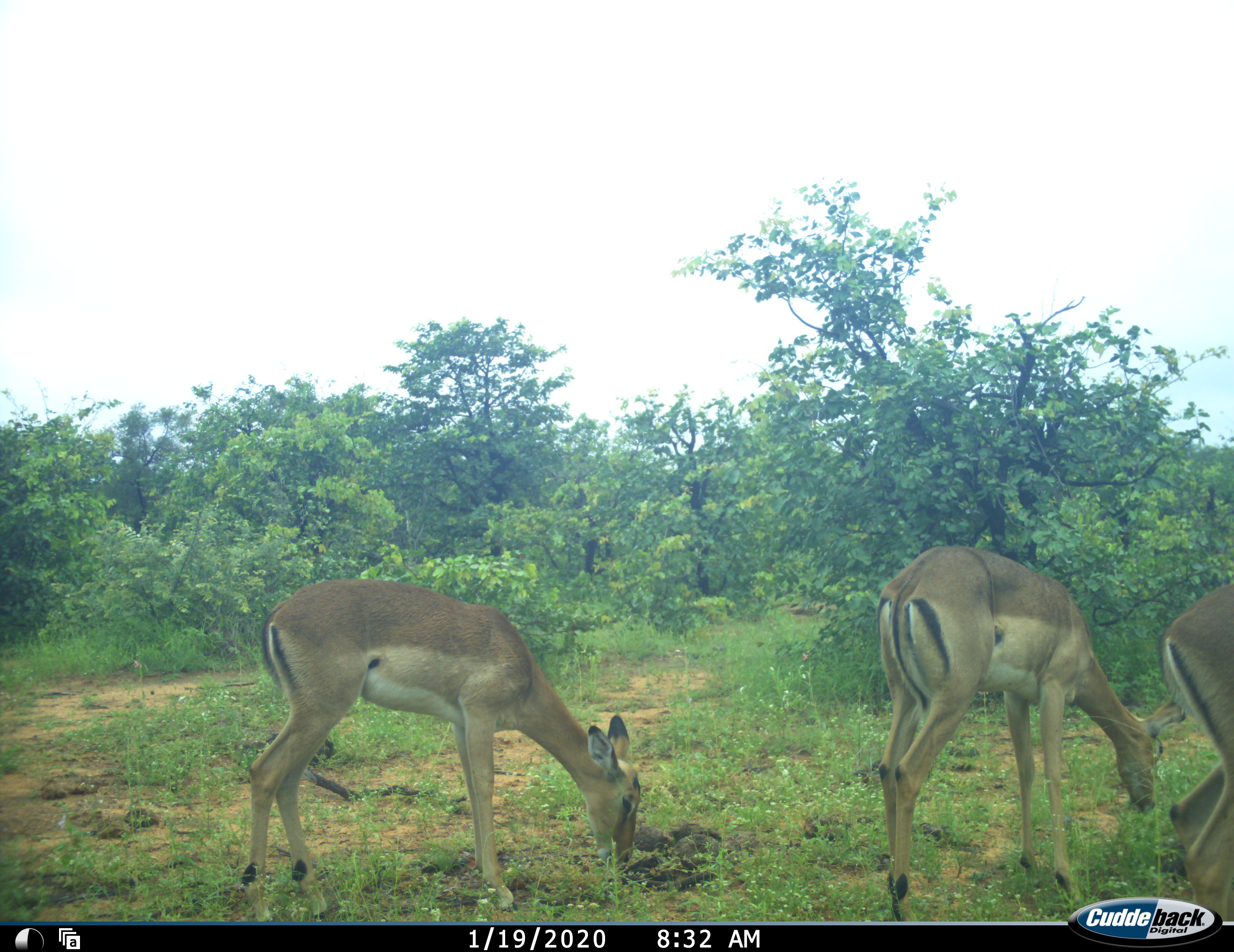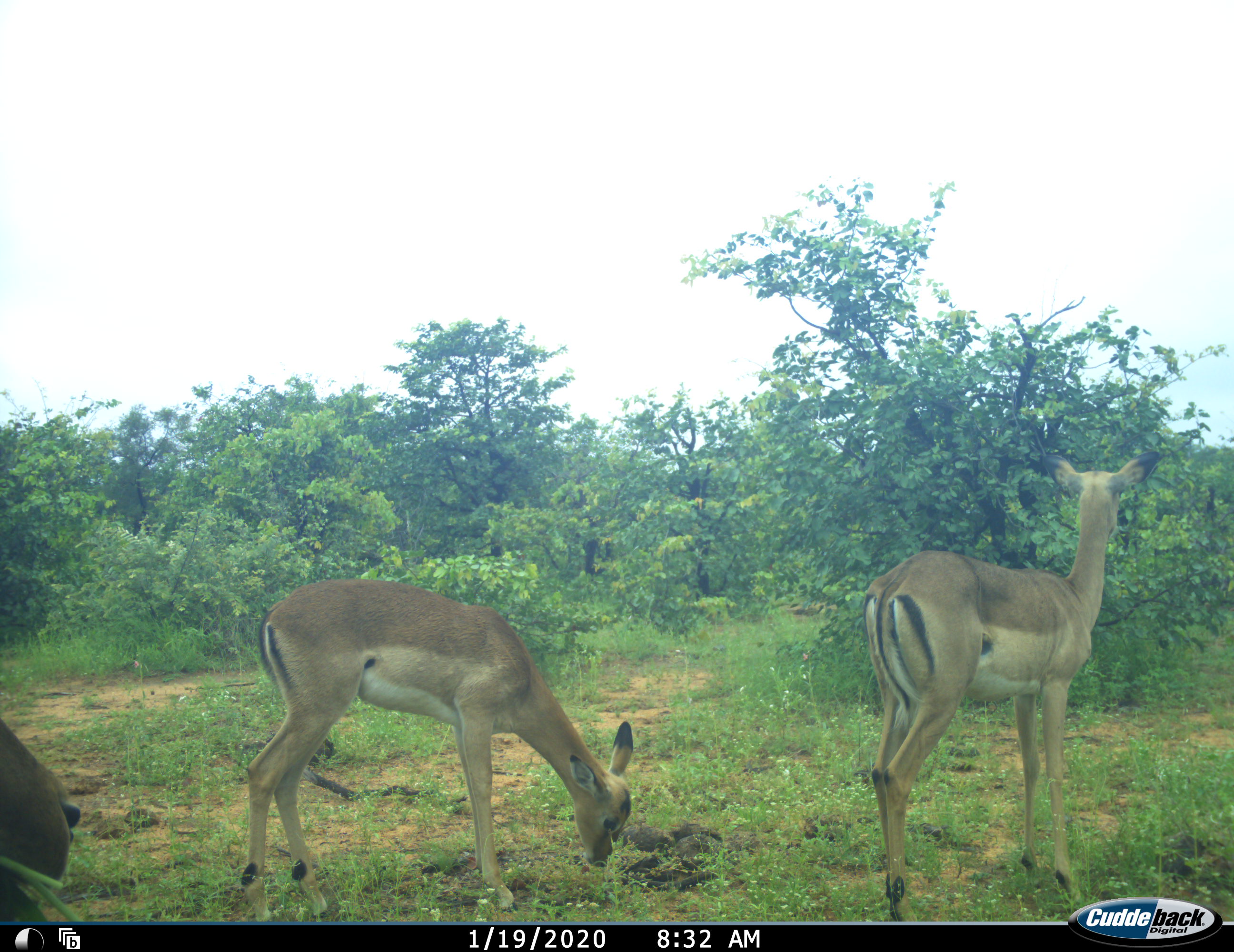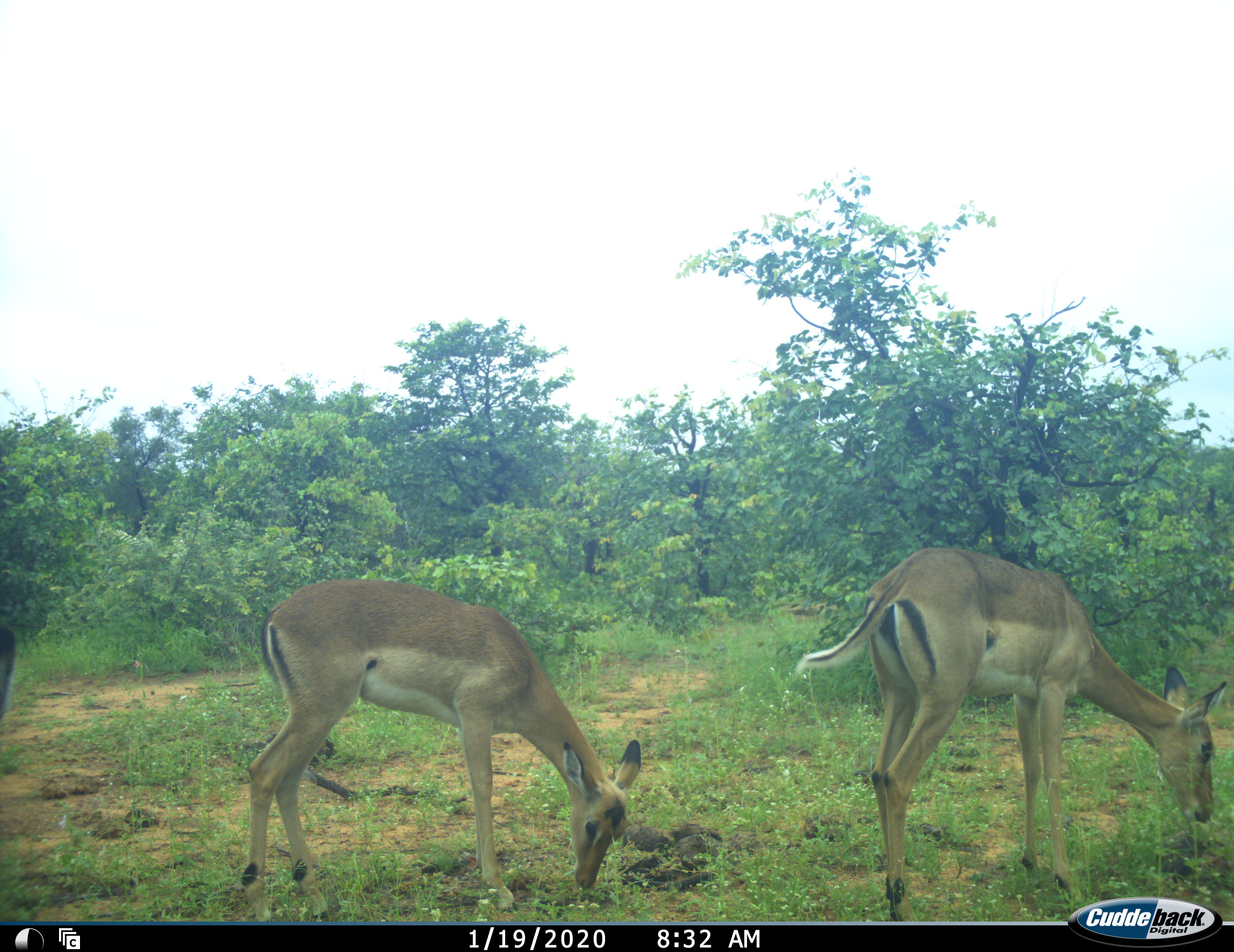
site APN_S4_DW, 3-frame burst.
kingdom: Animalia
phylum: Chordata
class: Mammalia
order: Artiodactyla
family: Bovidae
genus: Aepyceros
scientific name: Aepyceros melampus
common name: impala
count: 4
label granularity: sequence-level